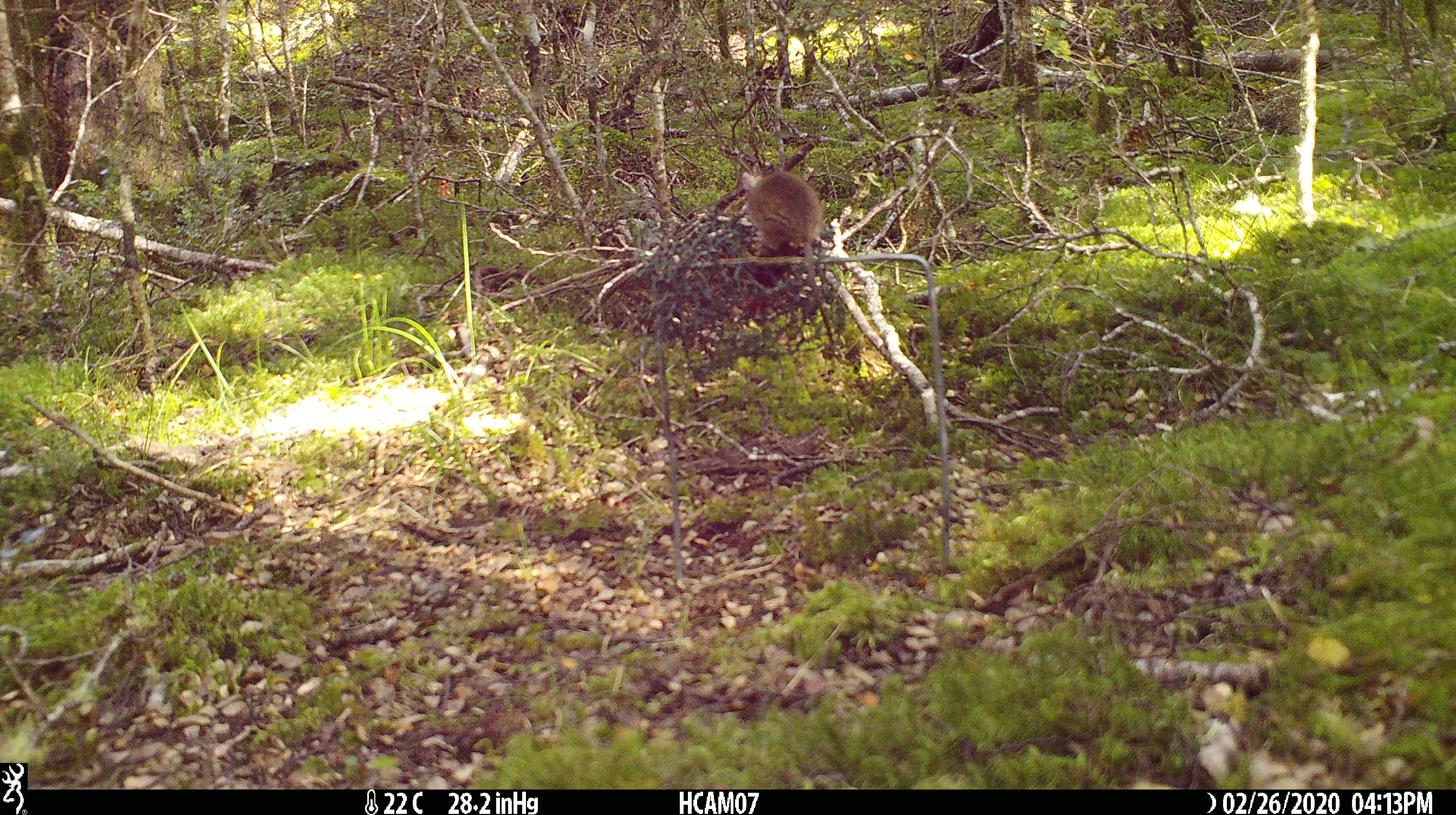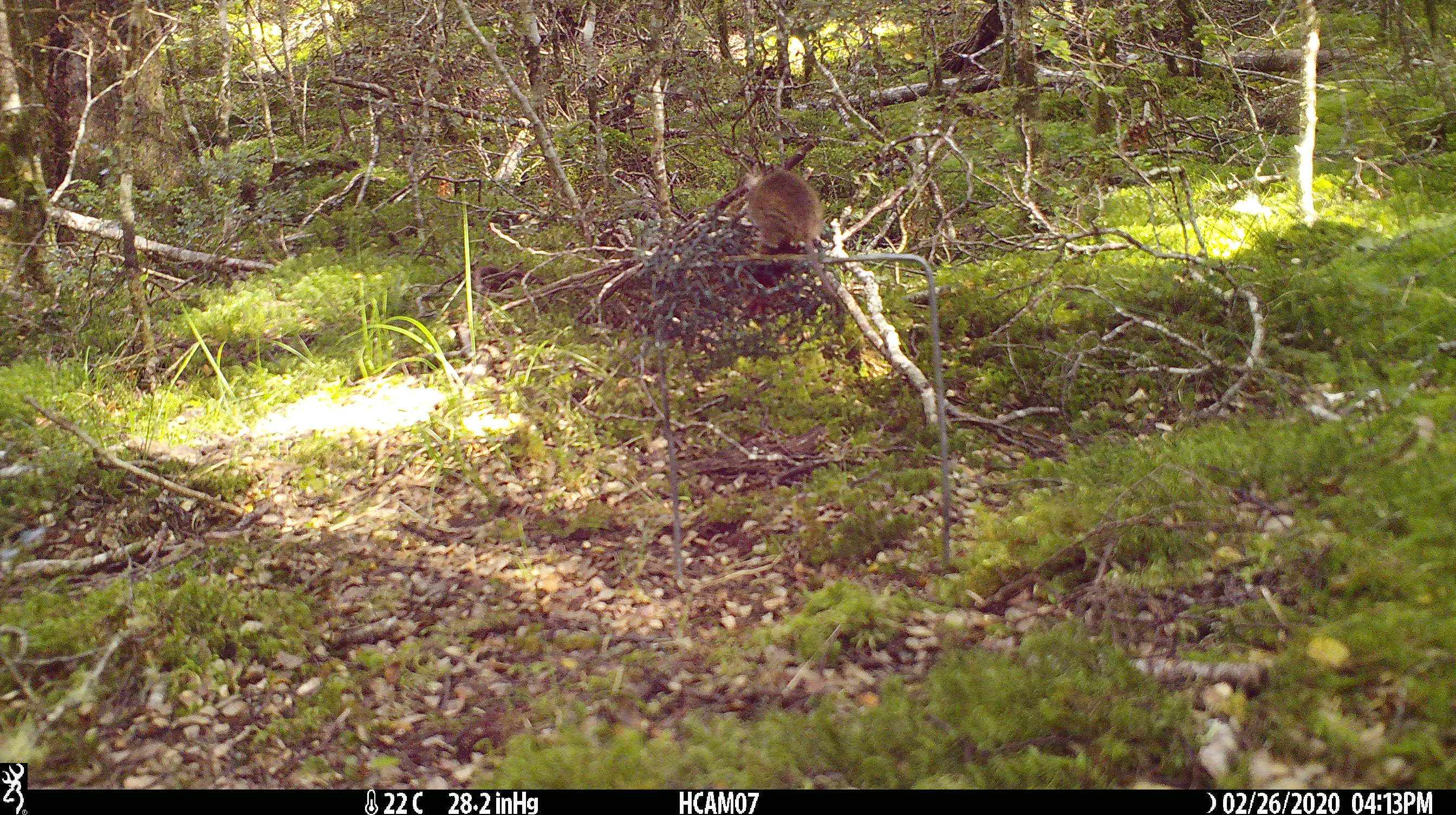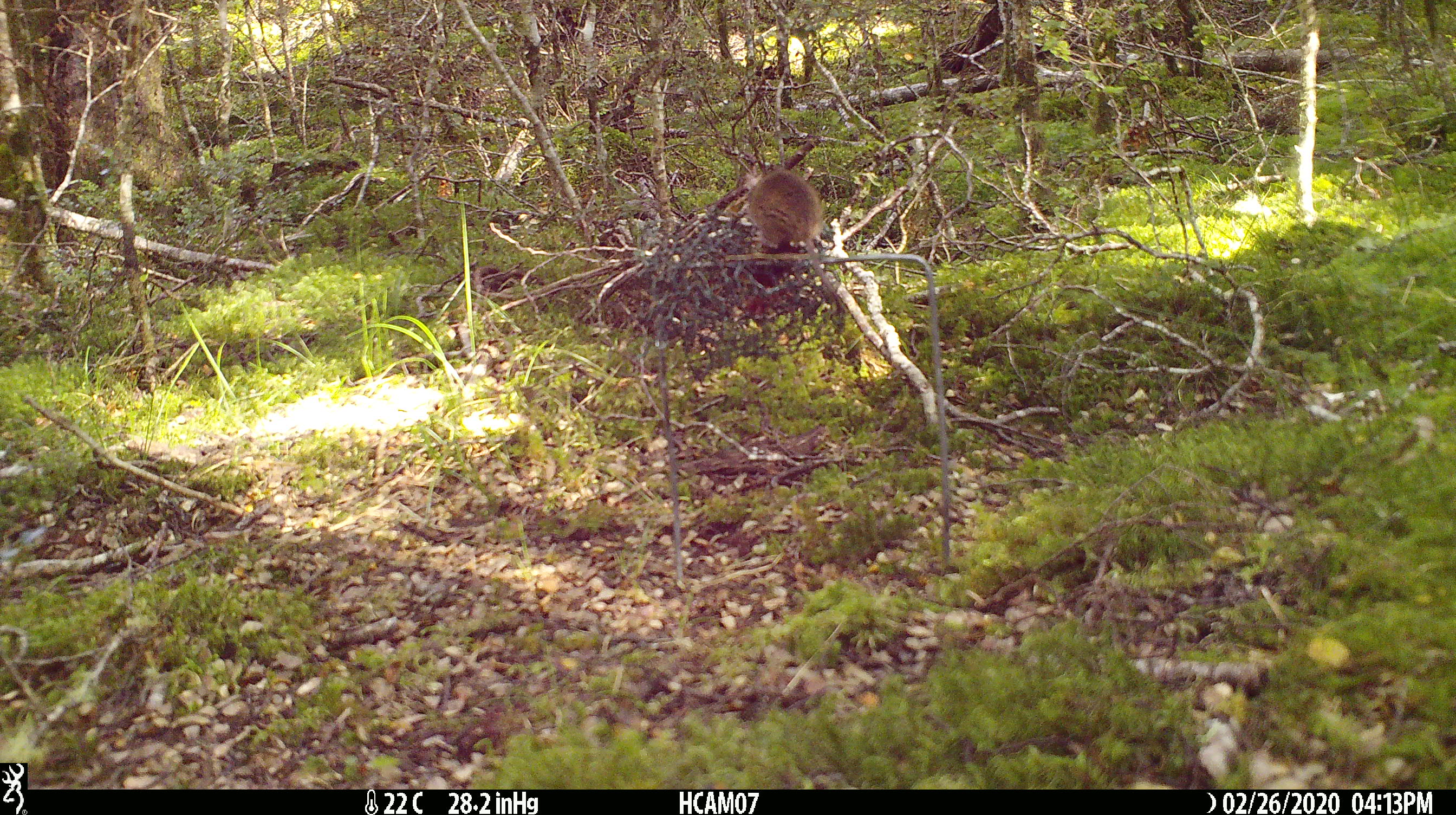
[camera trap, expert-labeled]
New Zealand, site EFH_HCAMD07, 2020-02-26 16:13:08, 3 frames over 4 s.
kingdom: Animalia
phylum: Chordata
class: Mammalia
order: Rodentia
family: Muridae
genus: Mus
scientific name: Mus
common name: mouse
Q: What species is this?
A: Mouse (Mus).